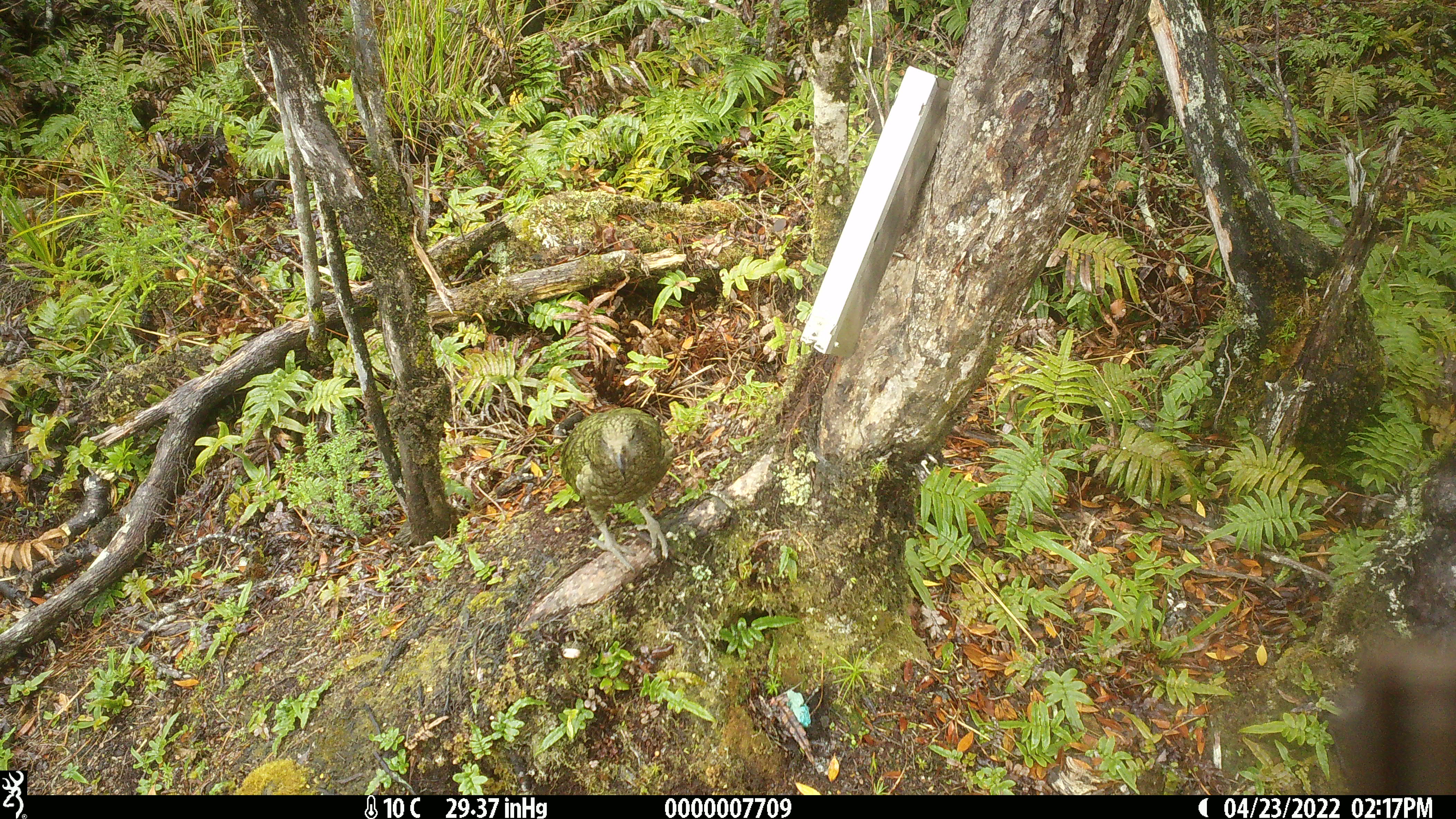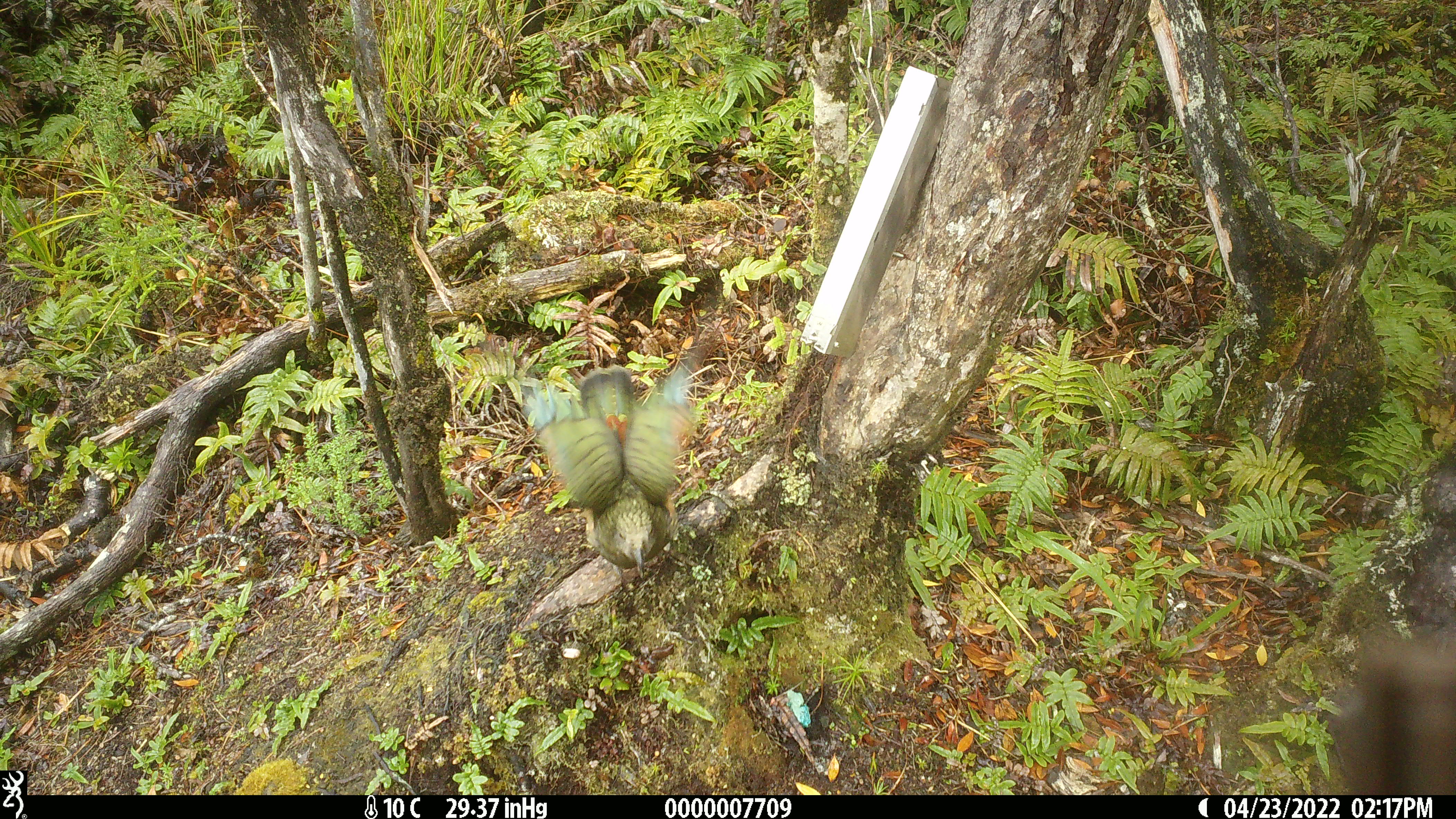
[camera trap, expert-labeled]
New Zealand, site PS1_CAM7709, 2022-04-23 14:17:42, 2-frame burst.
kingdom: Animalia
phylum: Chordata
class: Aves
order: Psittaciformes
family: Strigopidae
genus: Nestor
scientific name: Nestor notabilis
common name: kea